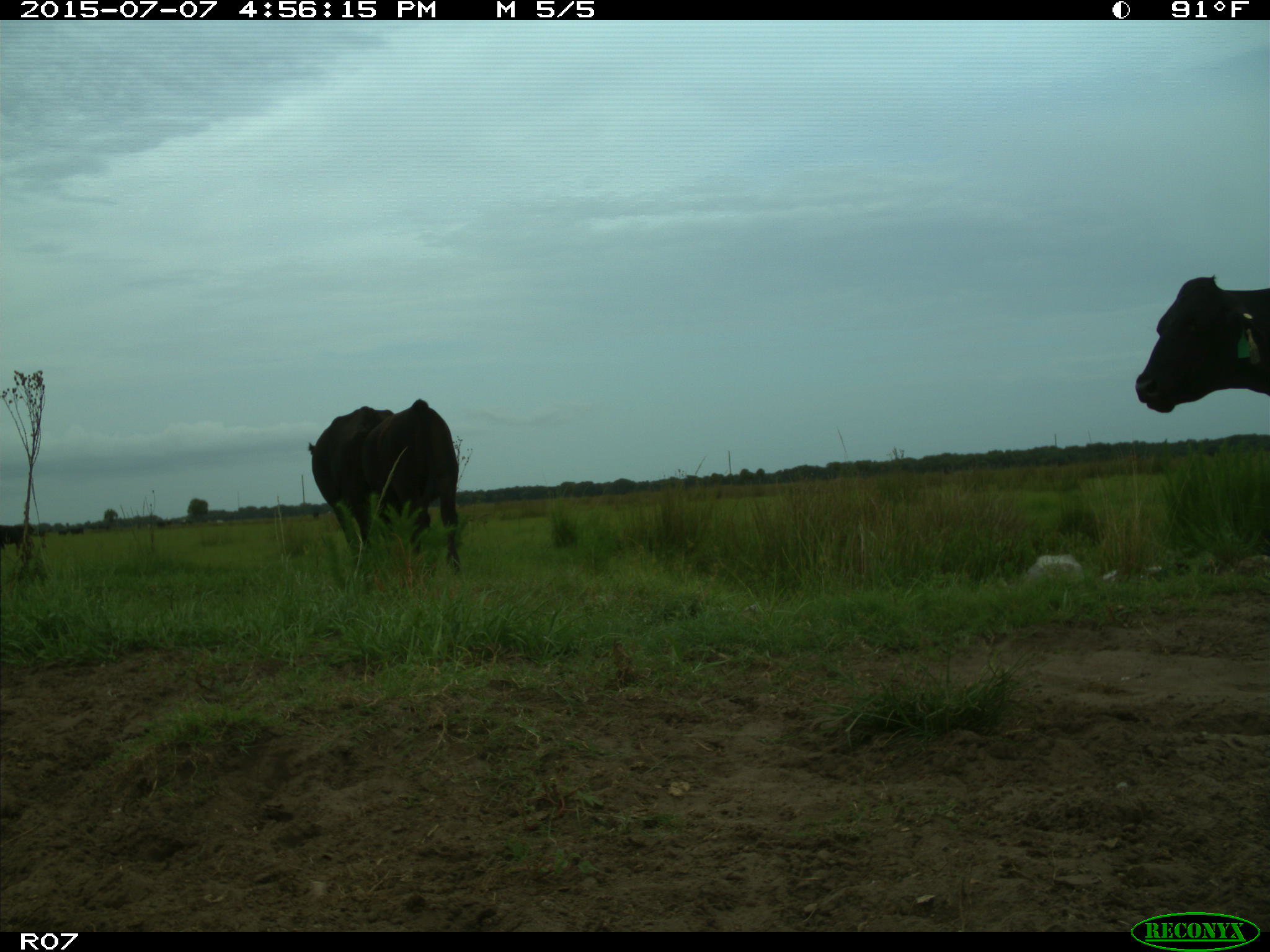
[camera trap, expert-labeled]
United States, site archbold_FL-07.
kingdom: Animalia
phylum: Chordata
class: Mammalia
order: Artiodactyla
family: Bovidae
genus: Bos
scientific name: Bos taurus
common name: domestic cow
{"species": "Bos taurus (domestic cow)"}